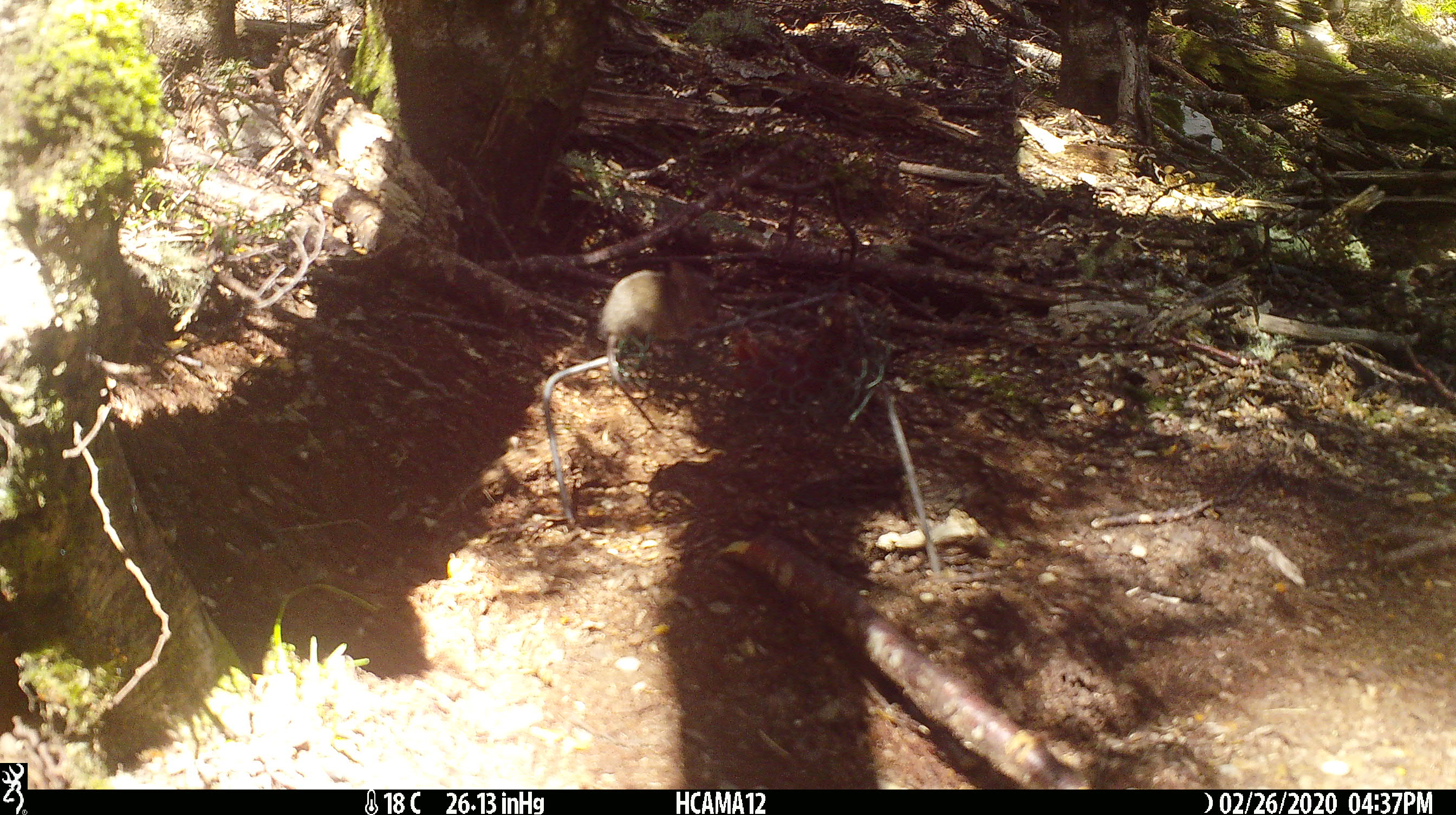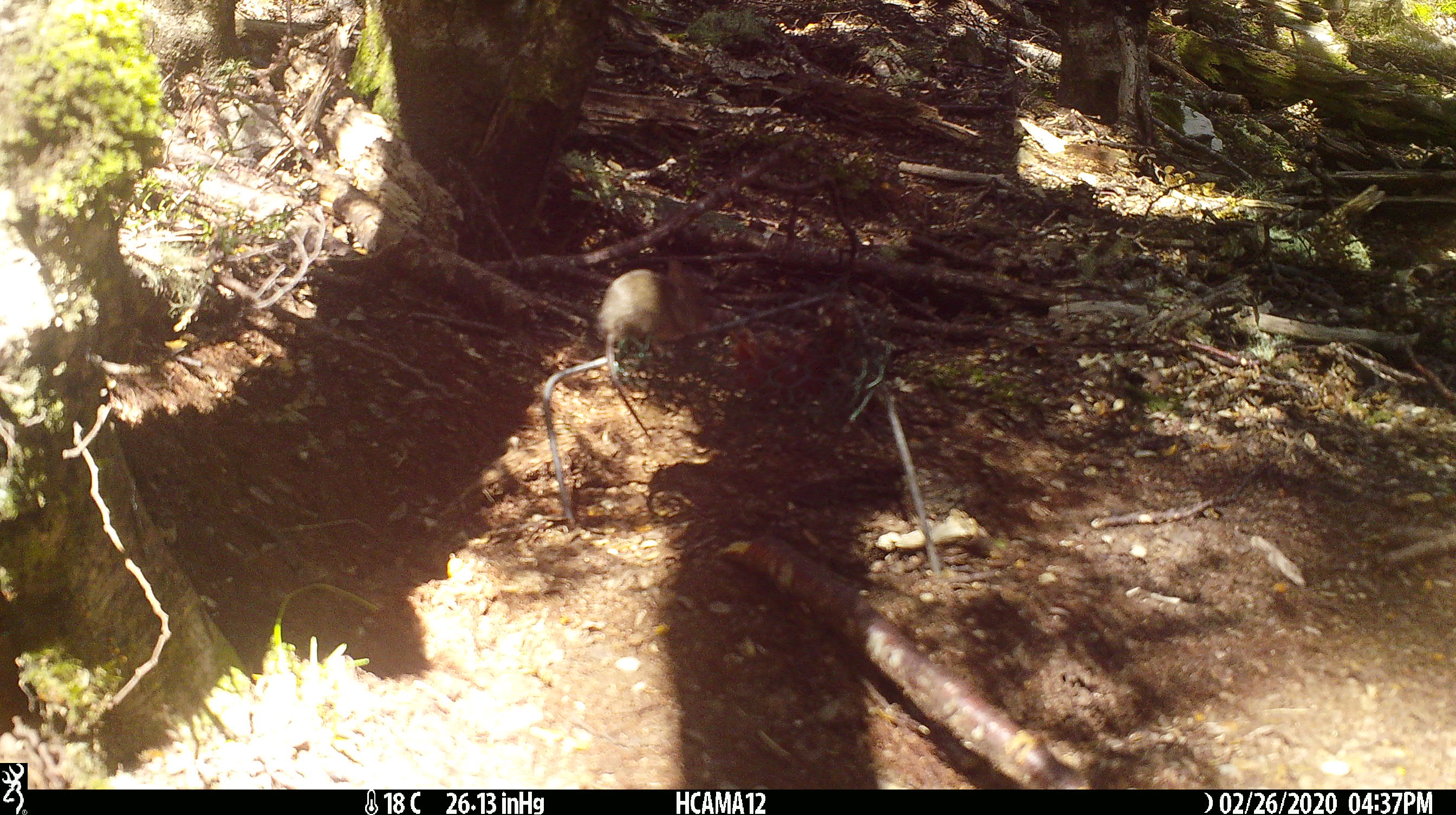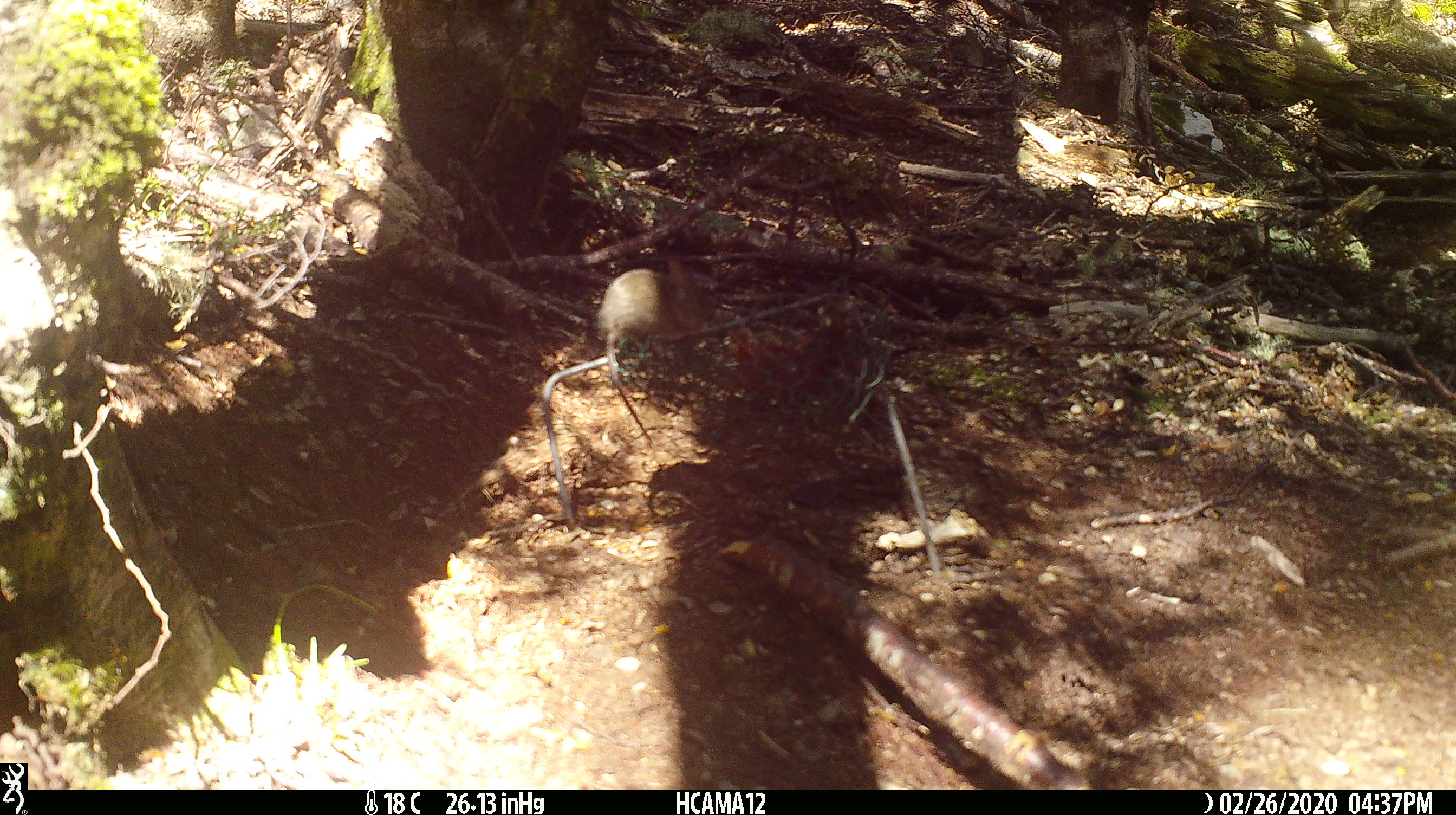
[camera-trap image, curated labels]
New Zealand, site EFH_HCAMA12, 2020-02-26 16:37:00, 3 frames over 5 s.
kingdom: Animalia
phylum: Chordata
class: Mammalia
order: Rodentia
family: Muridae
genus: Mus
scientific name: Mus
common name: mouse